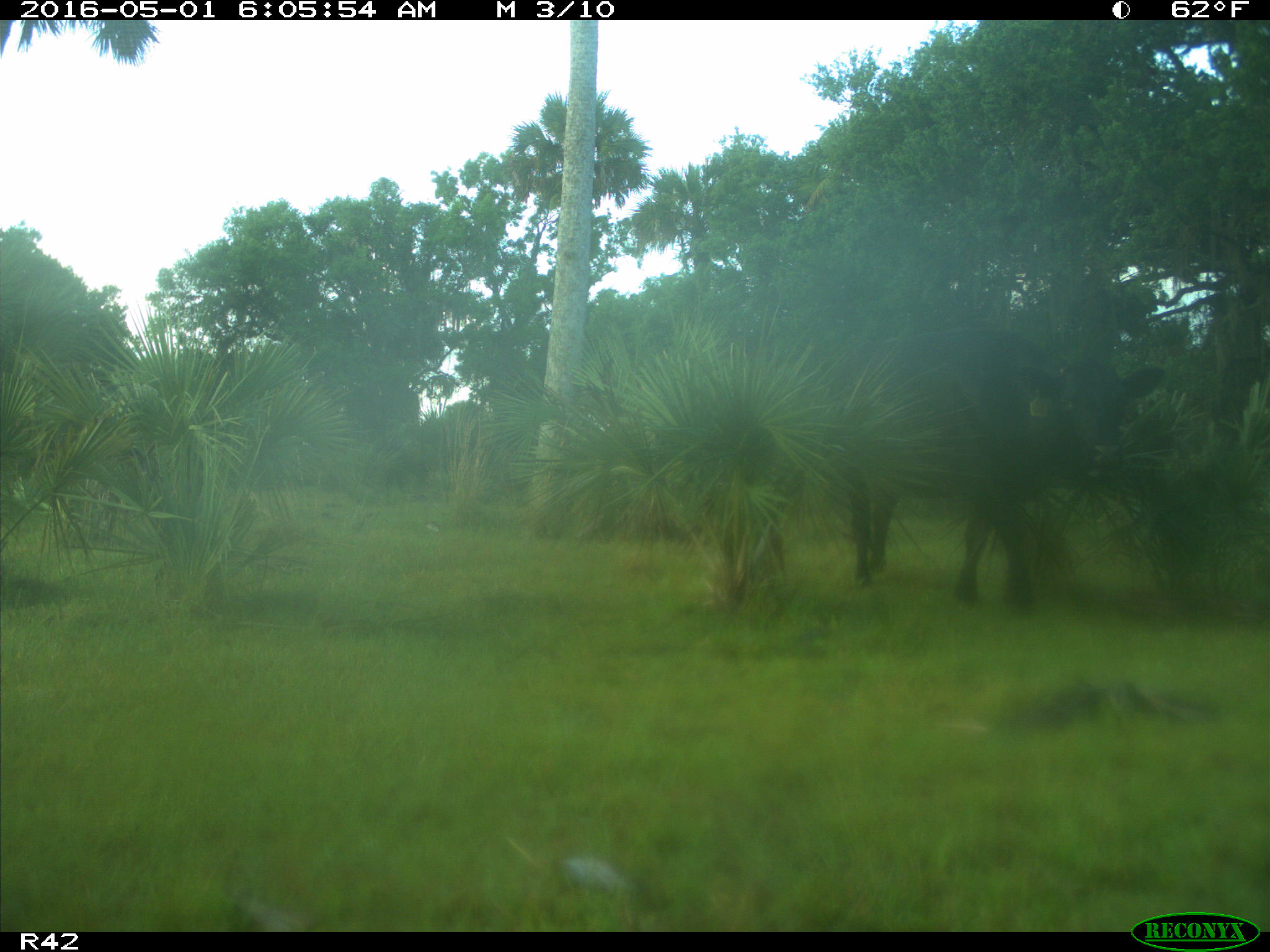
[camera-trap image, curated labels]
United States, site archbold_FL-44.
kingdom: Animalia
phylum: Chordata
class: Mammalia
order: Artiodactyla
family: Bovidae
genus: Bos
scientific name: Bos taurus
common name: domestic cow